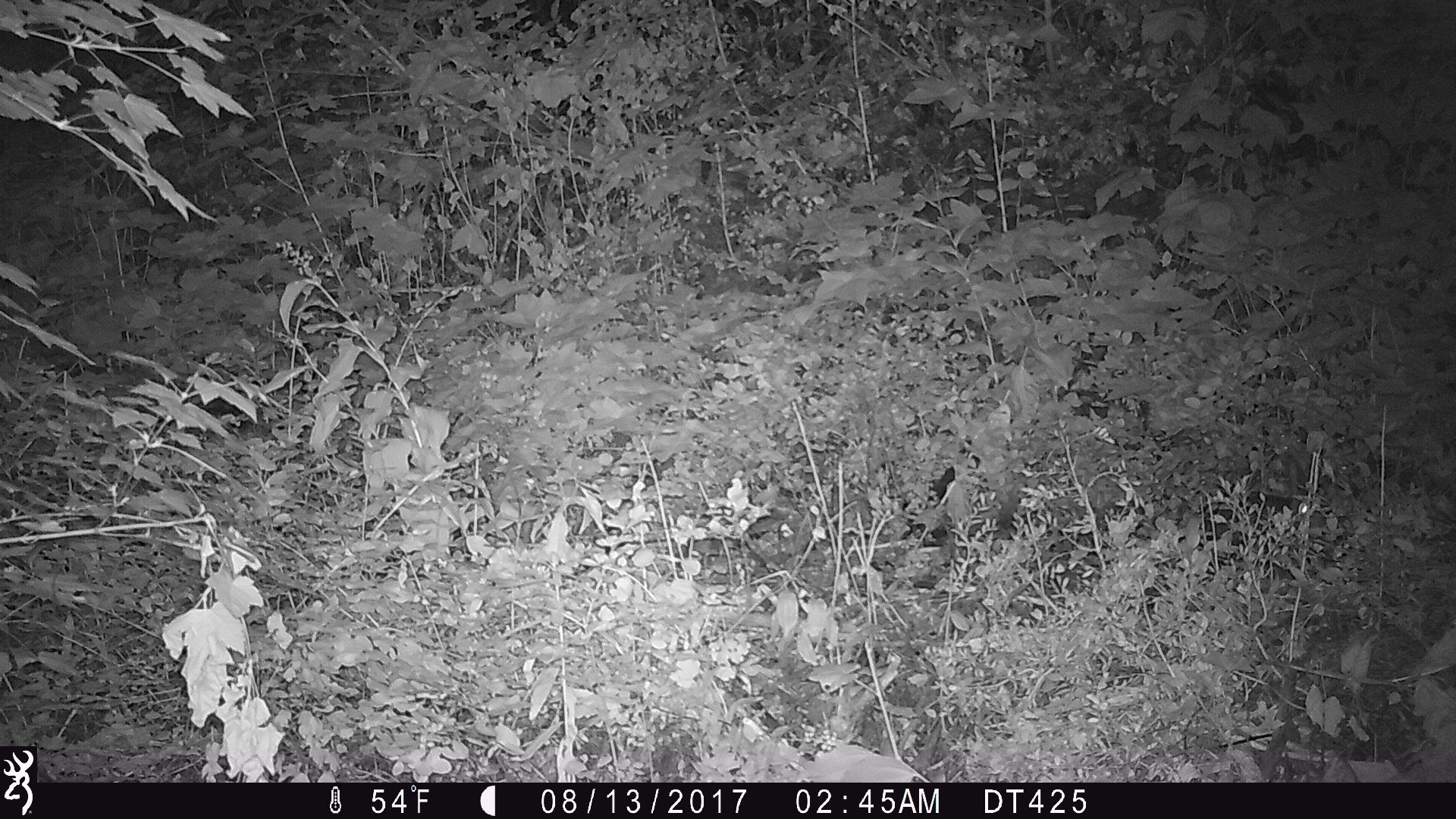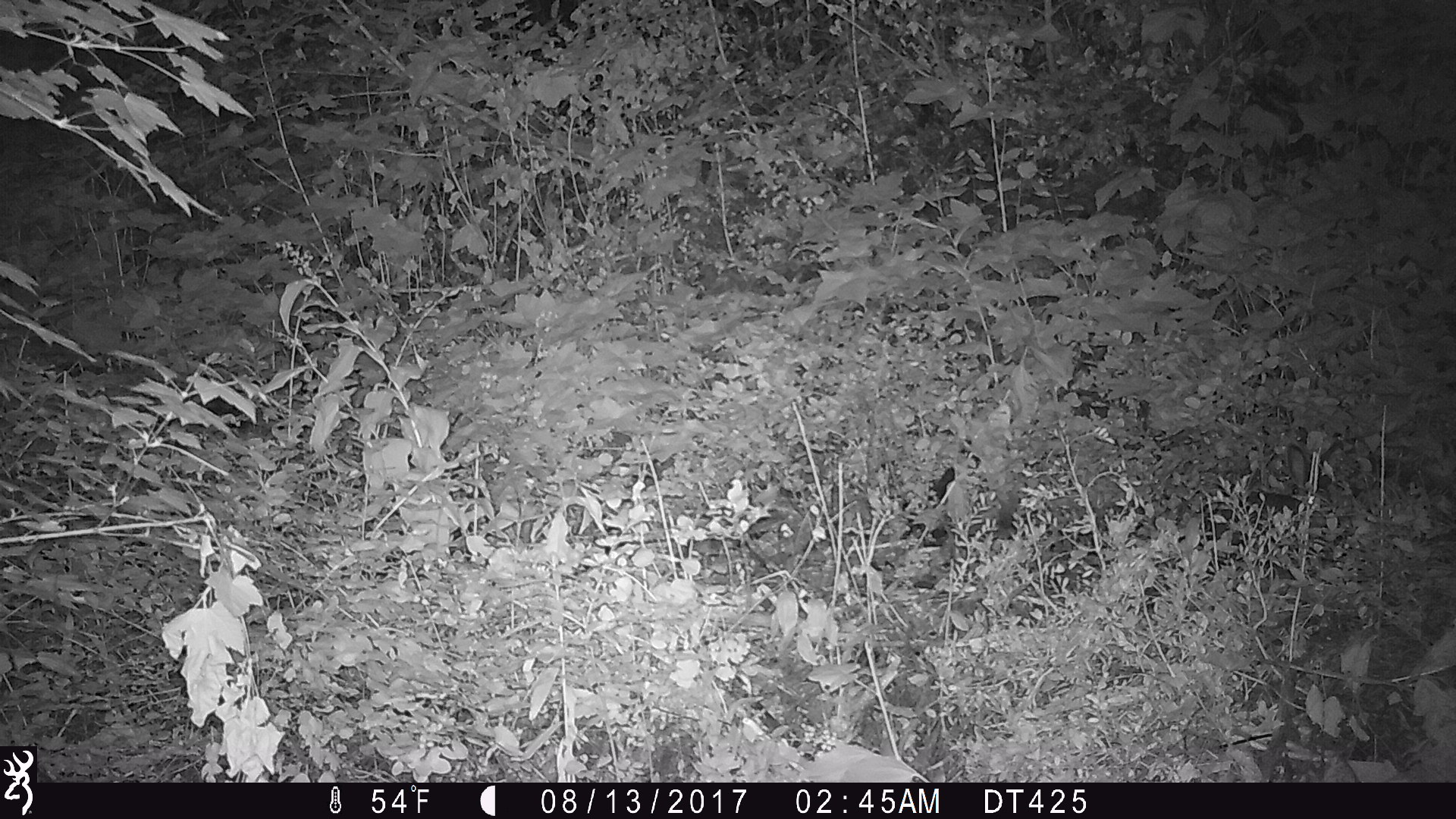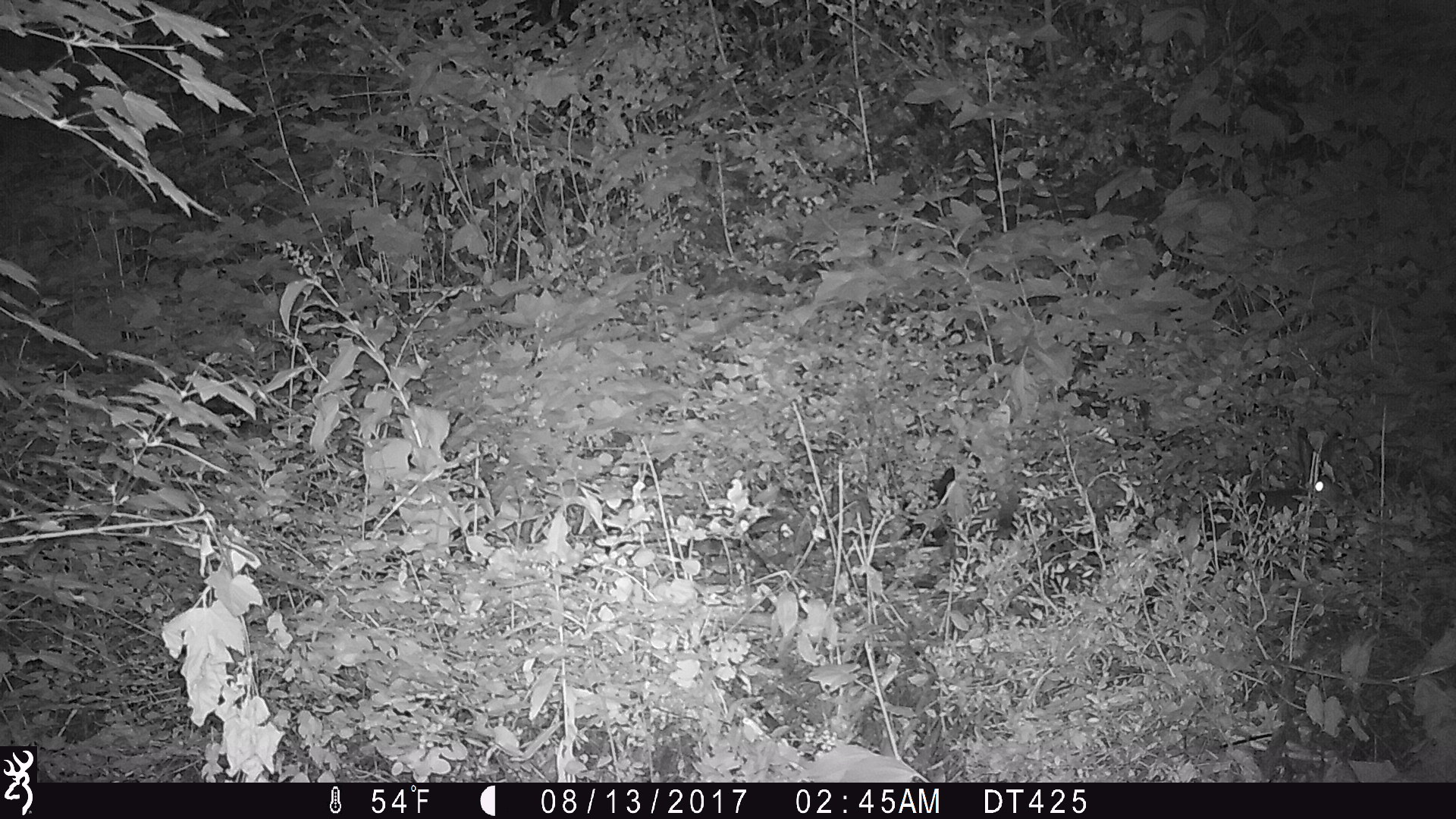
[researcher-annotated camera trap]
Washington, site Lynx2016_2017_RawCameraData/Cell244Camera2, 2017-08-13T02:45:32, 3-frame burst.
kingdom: Animalia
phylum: Chordata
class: Mammalia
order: Lagomorpha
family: Leporidae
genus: Lepus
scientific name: Lepus americanus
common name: snowshoe hare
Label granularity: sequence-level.